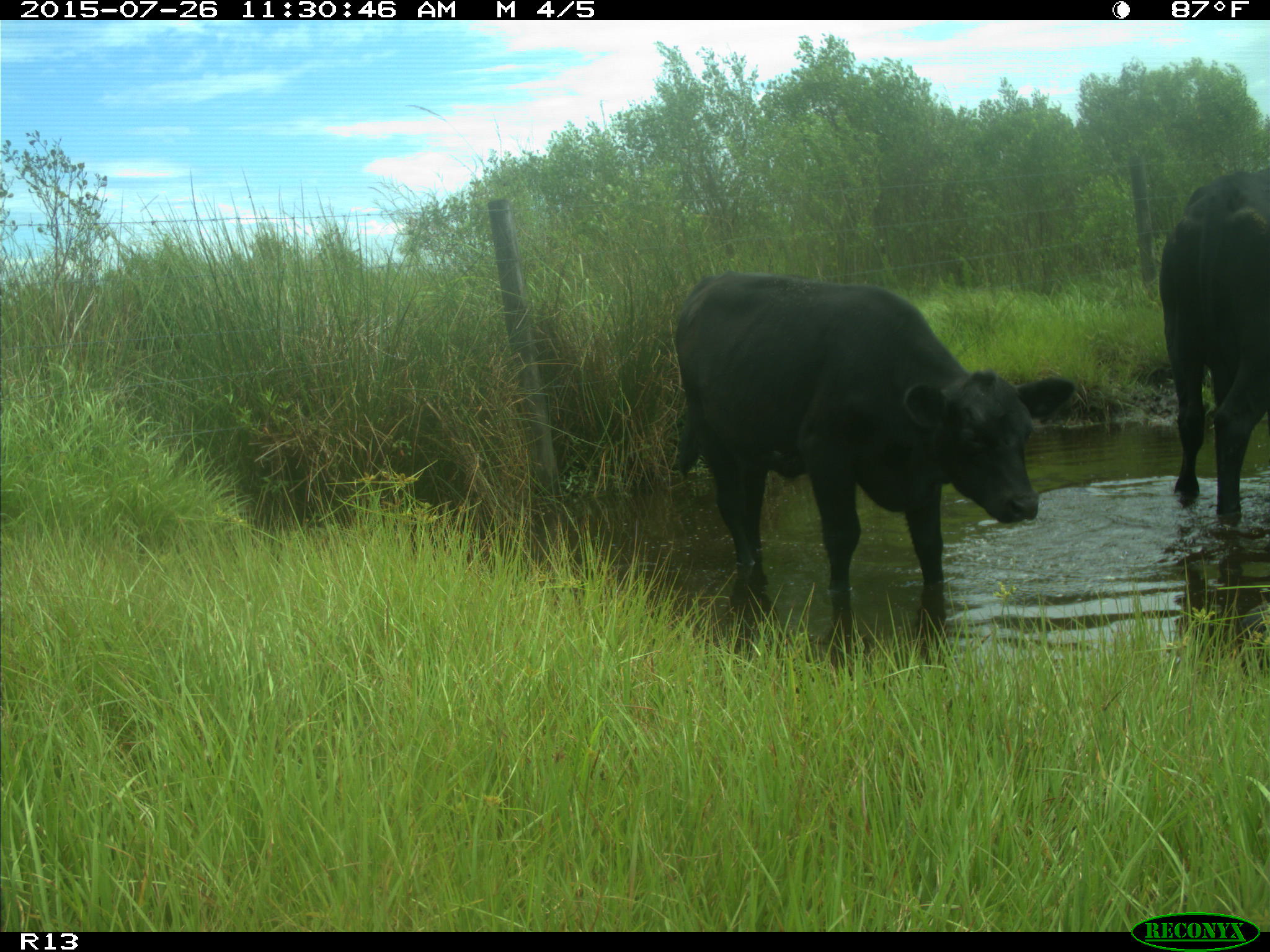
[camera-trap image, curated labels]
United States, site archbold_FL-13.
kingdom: Animalia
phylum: Chordata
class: Mammalia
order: Artiodactyla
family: Bovidae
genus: Bos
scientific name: Bos taurus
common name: domestic cow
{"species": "Bos taurus (domestic cow)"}